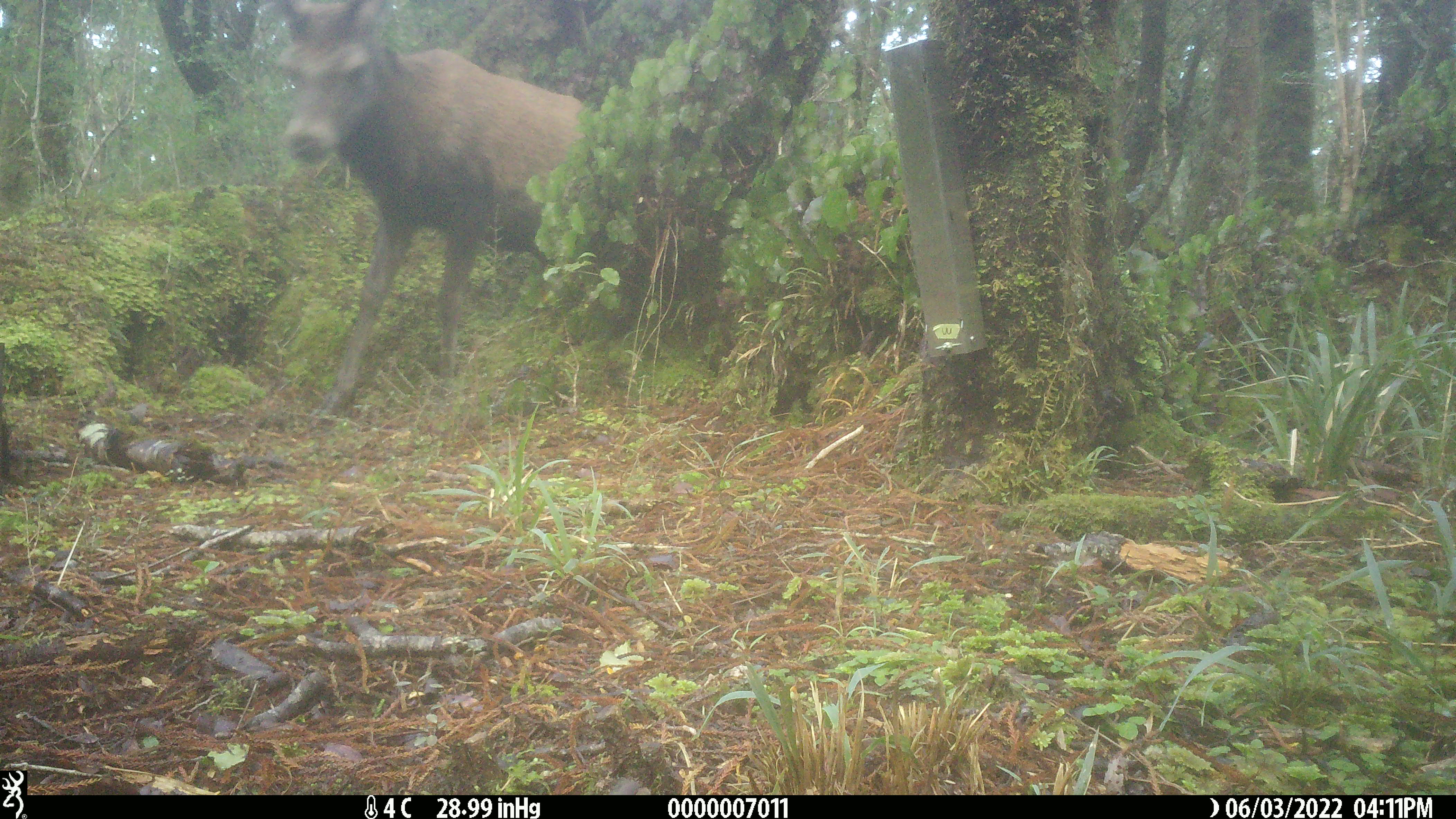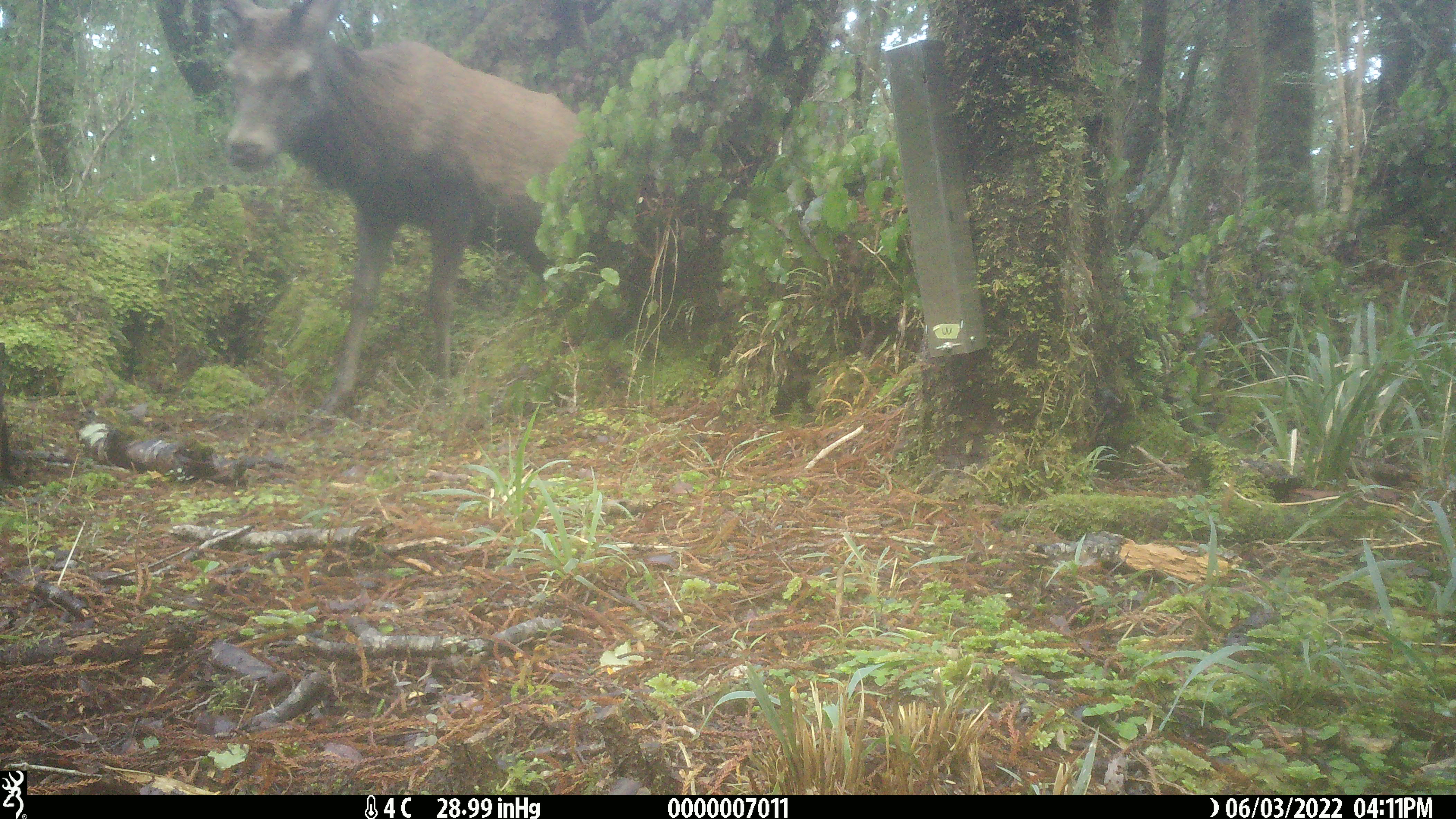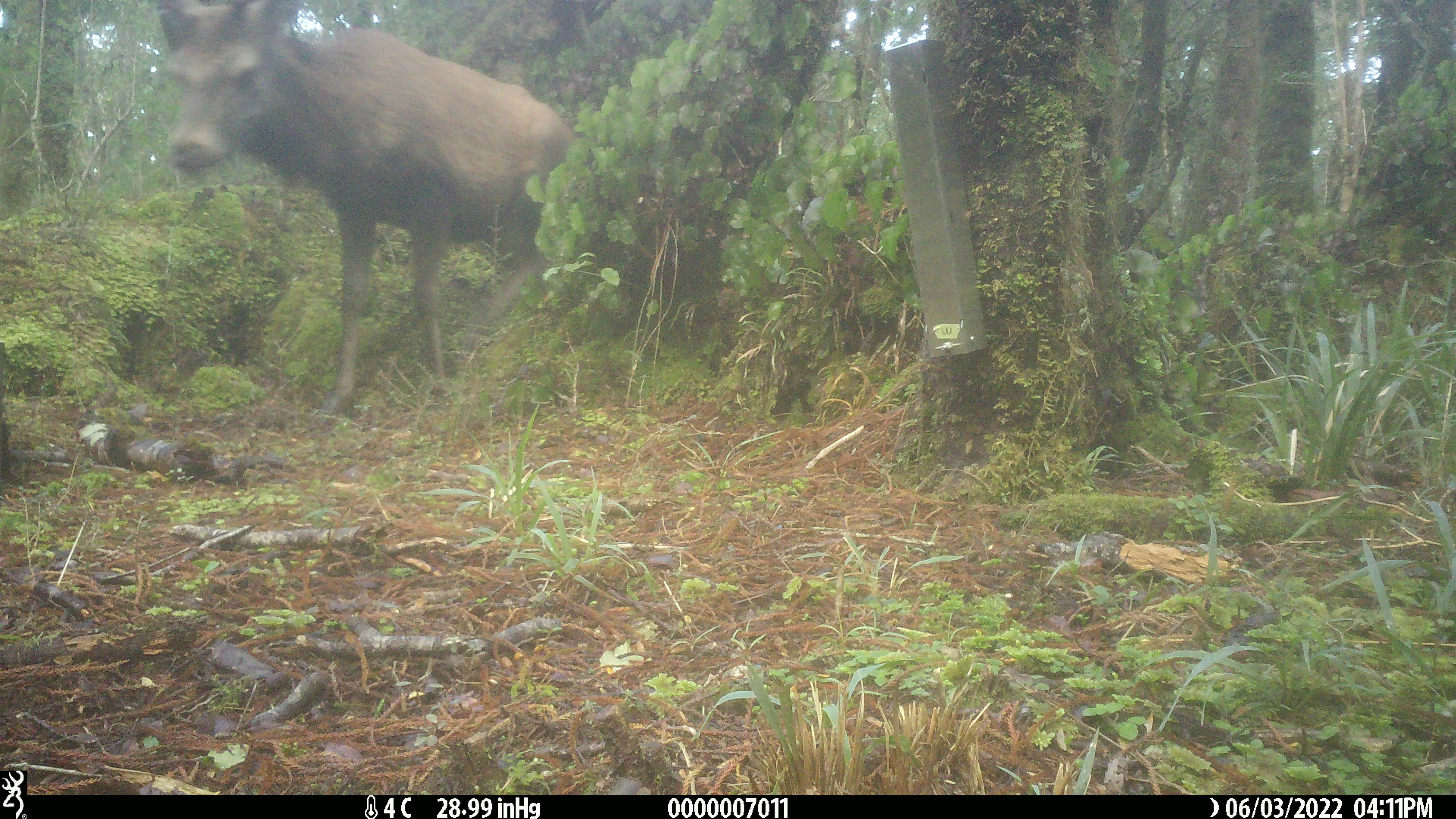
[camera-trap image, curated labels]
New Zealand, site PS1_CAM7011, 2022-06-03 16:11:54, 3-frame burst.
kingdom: Animalia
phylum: Chordata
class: Mammalia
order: Artiodactyla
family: Cervidae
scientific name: Cervidae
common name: deer